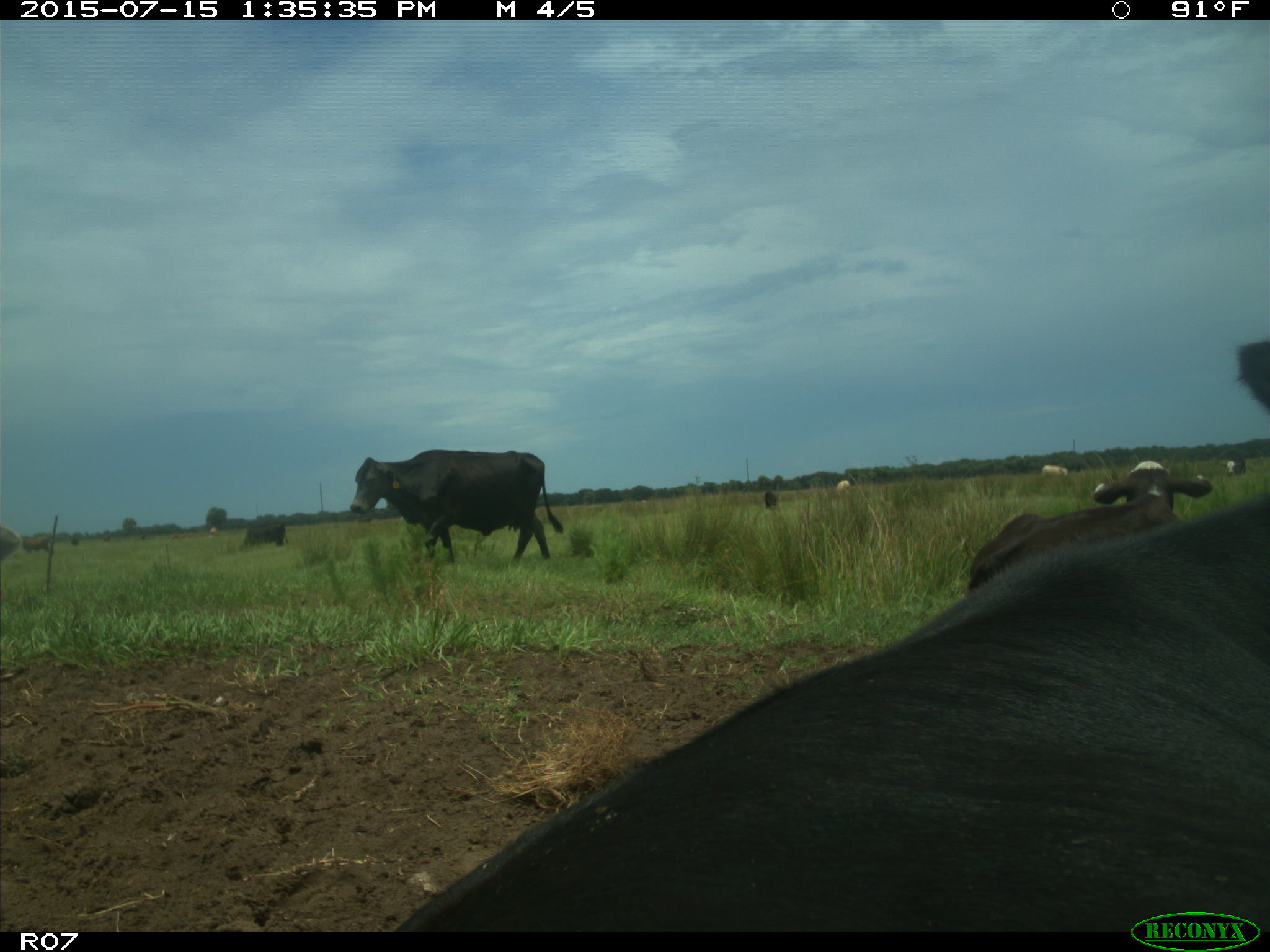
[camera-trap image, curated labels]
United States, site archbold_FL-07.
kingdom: Animalia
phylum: Chordata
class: Mammalia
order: Artiodactyla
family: Bovidae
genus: Bos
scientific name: Bos taurus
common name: domestic cow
Bos taurus (domestic cow).